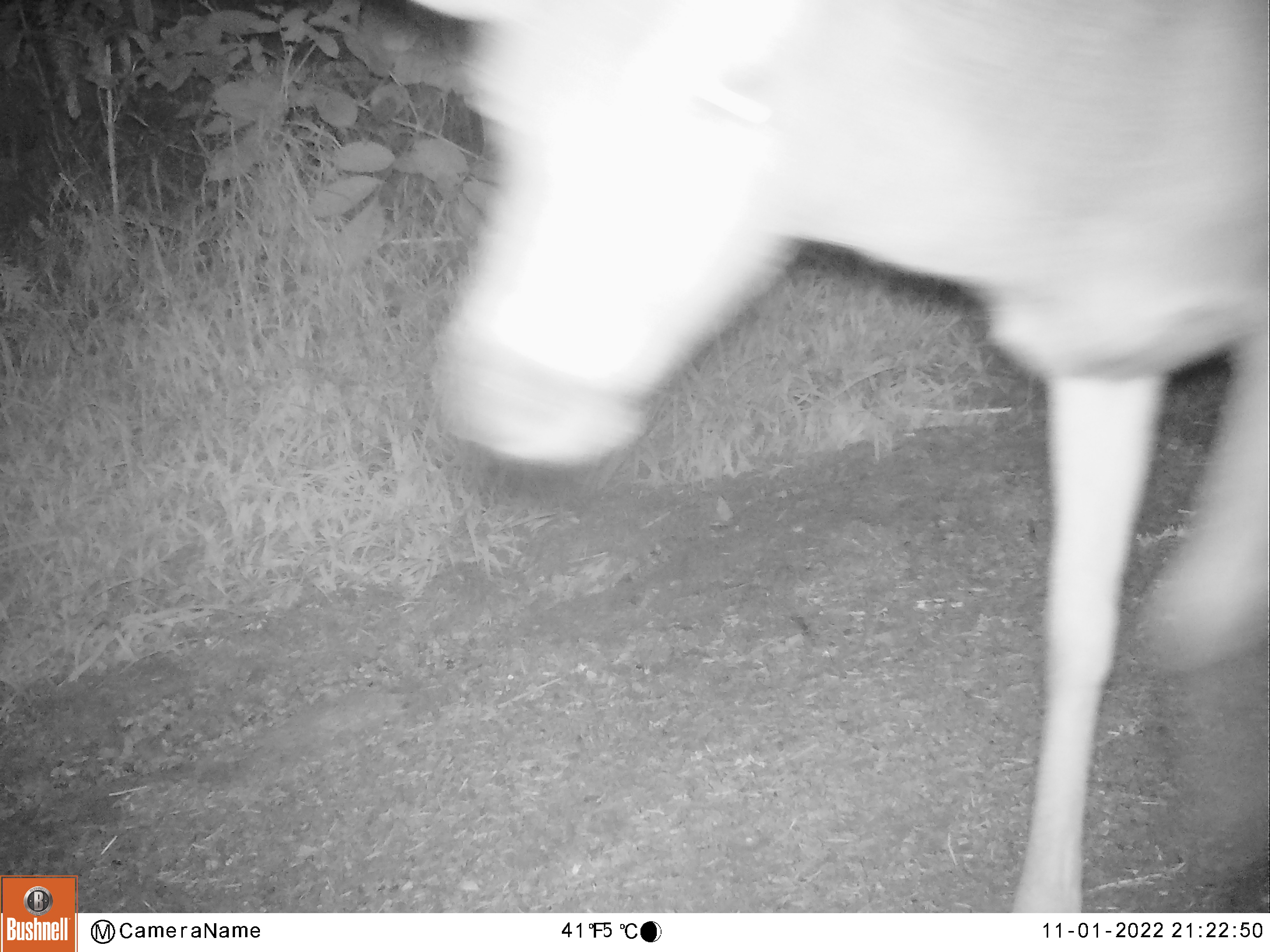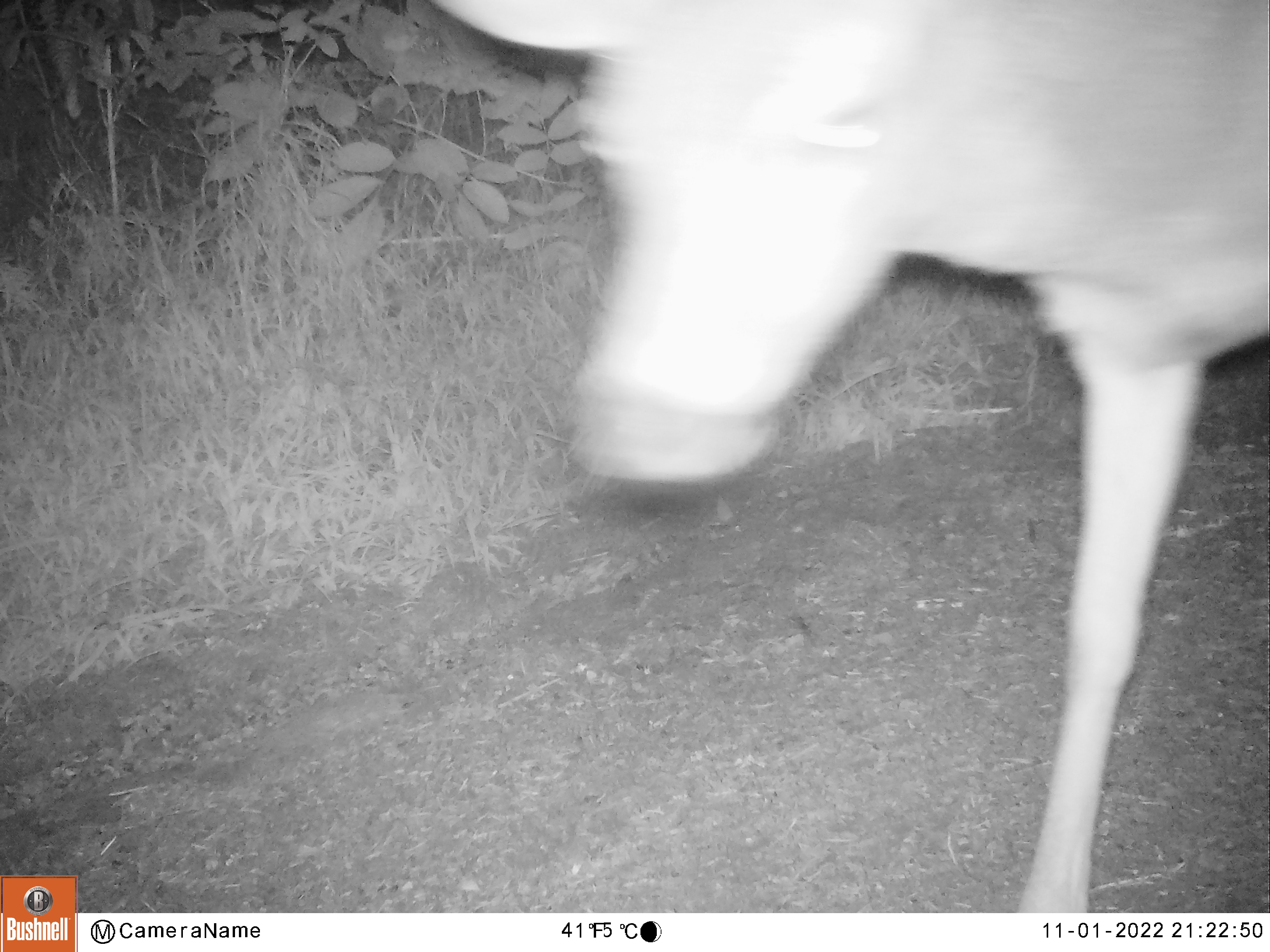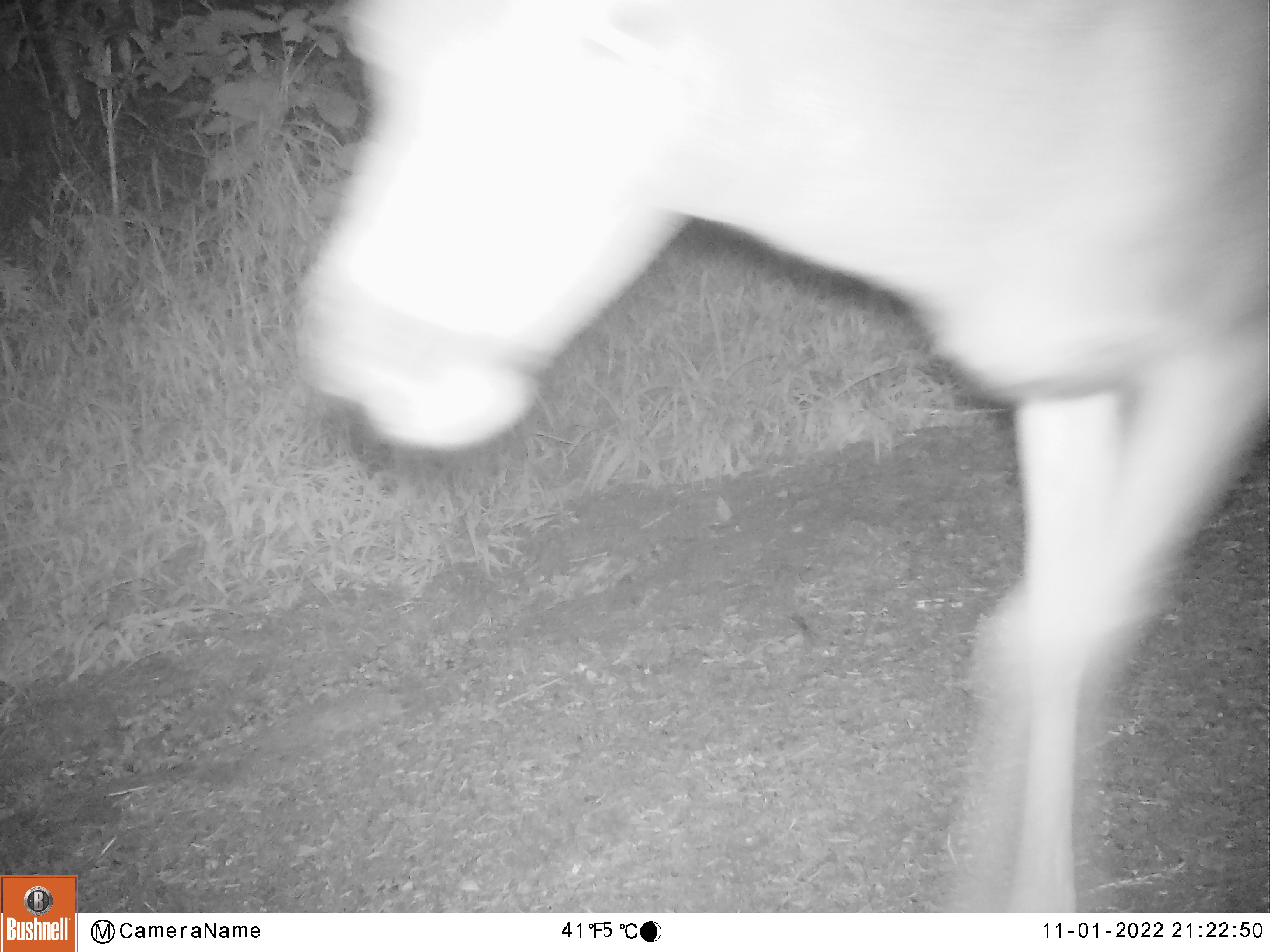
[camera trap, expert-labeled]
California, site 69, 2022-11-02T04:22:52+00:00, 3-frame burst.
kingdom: Animalia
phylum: Chordata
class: Mammalia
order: Artiodactyla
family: Cervidae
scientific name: Cervidae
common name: elk or deer